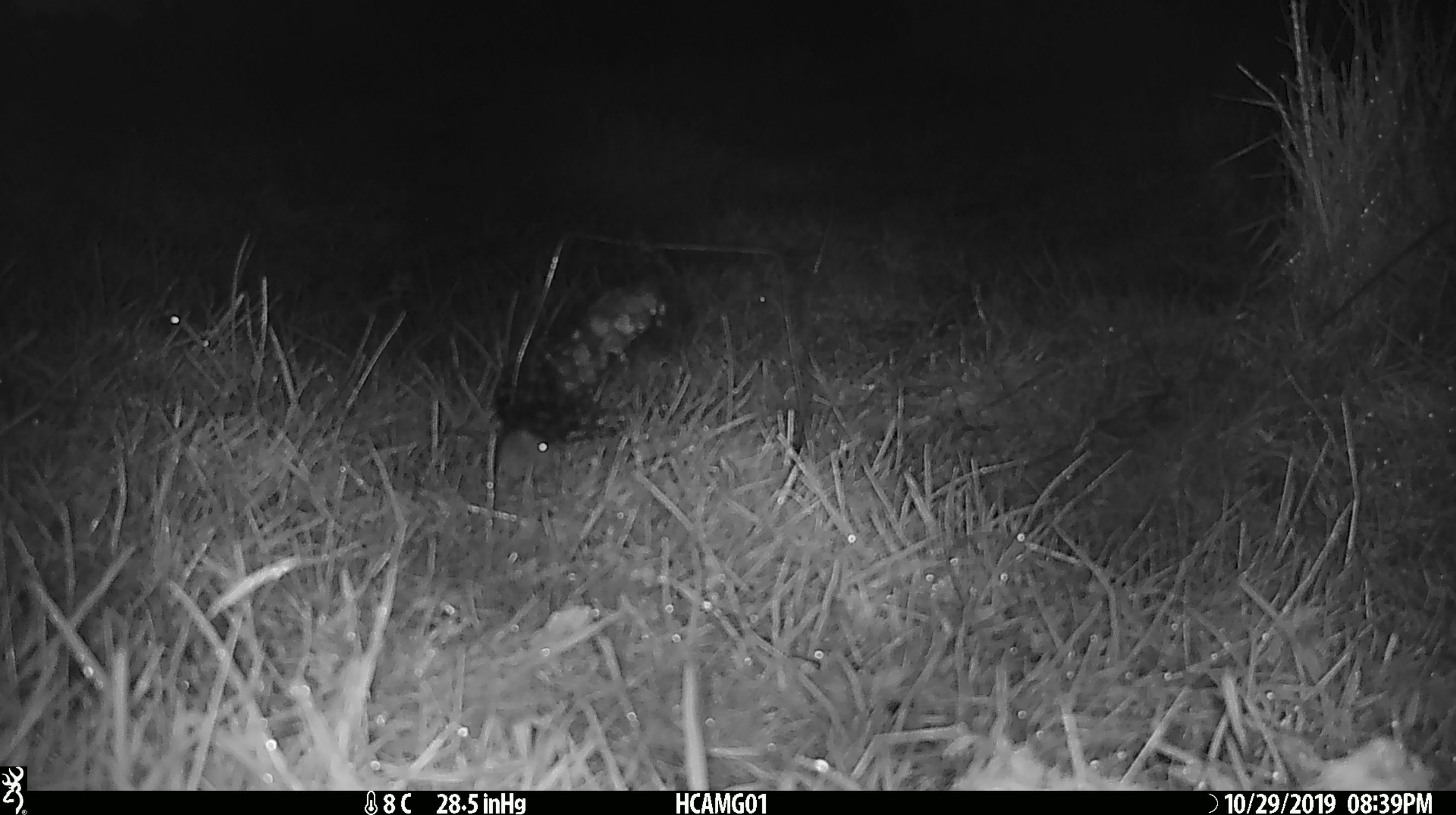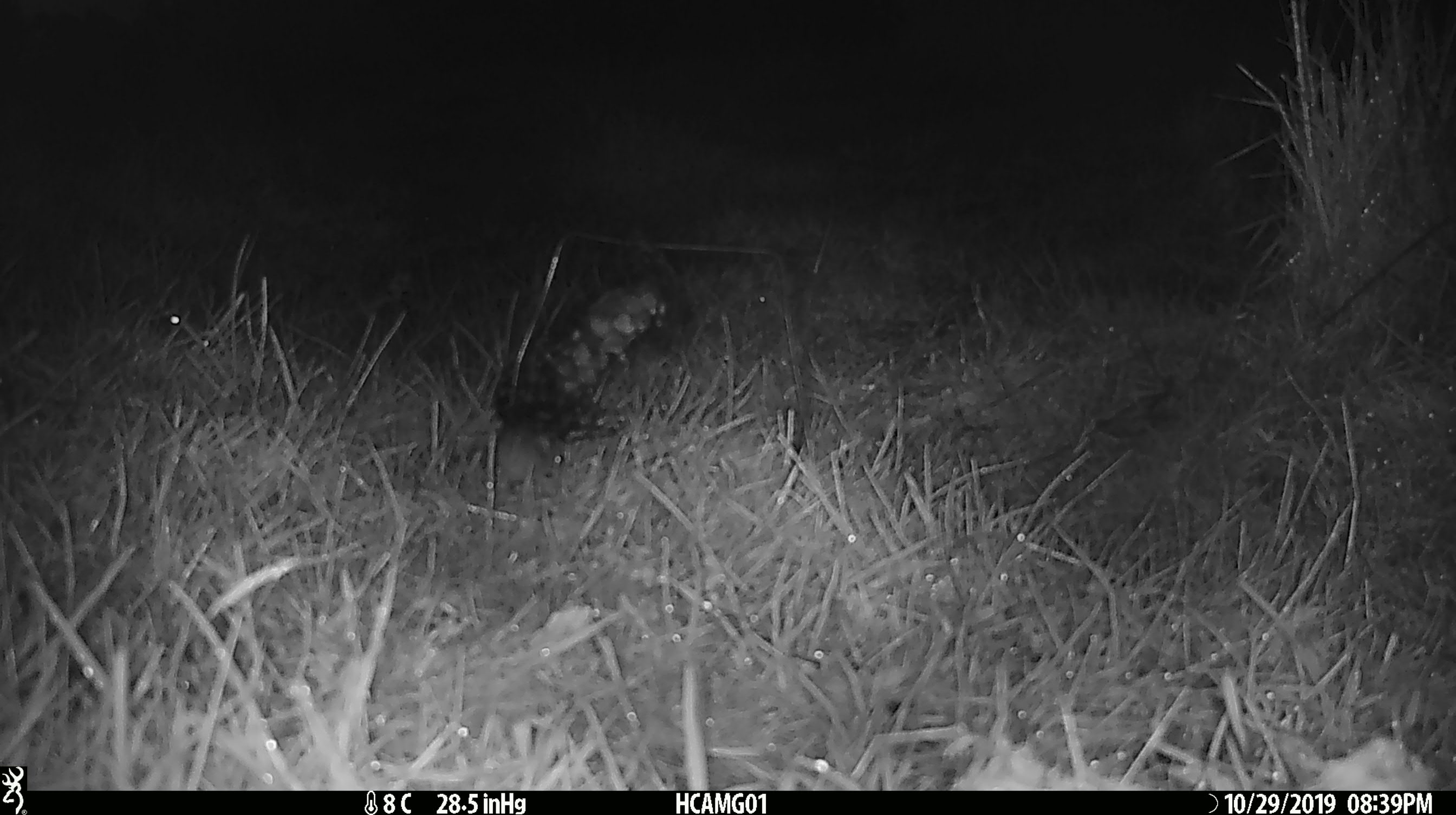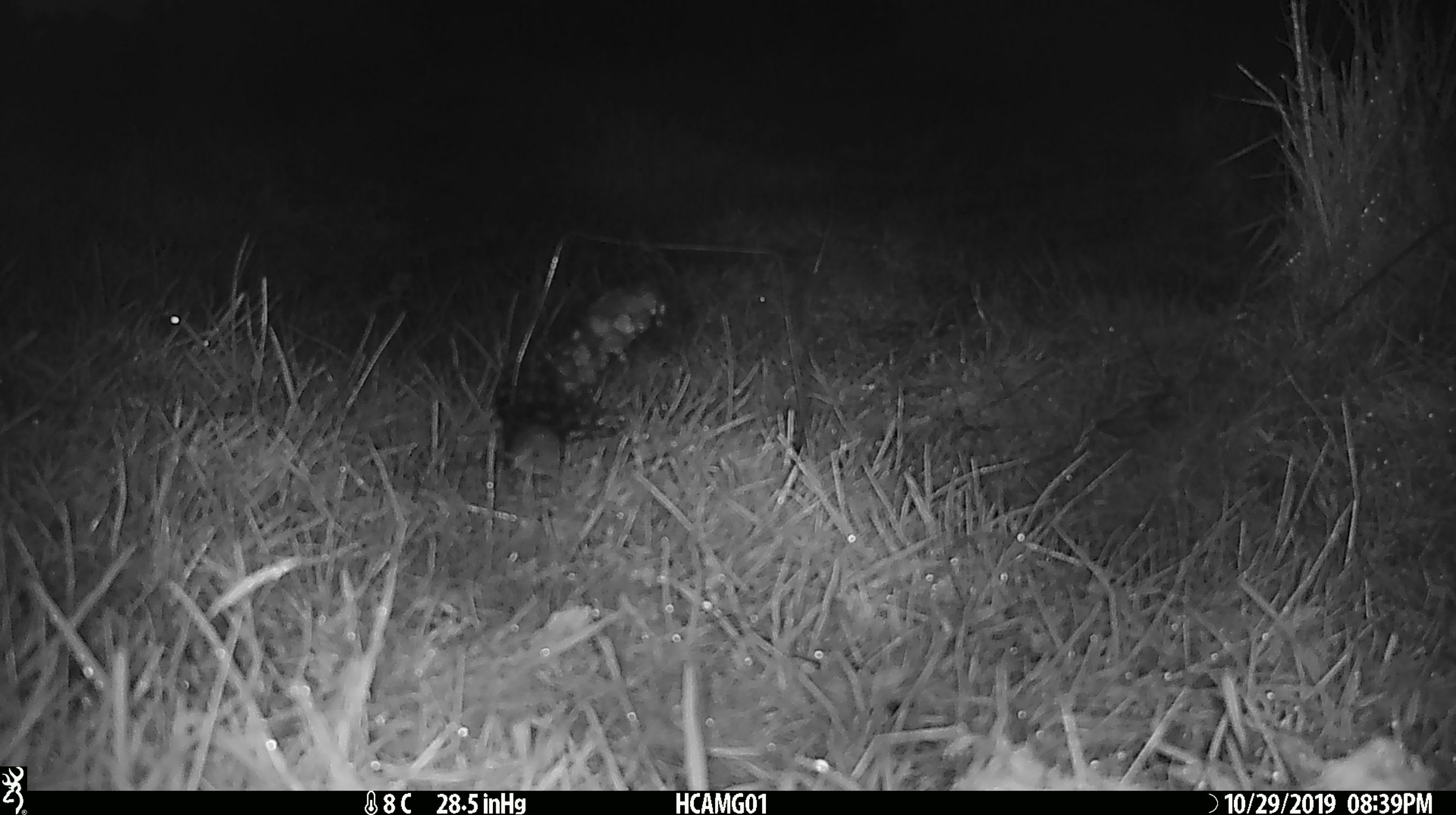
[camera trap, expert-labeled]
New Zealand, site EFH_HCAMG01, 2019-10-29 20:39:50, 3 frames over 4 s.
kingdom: Animalia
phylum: Chordata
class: Mammalia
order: Rodentia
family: Muridae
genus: Mus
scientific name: Mus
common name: mouse